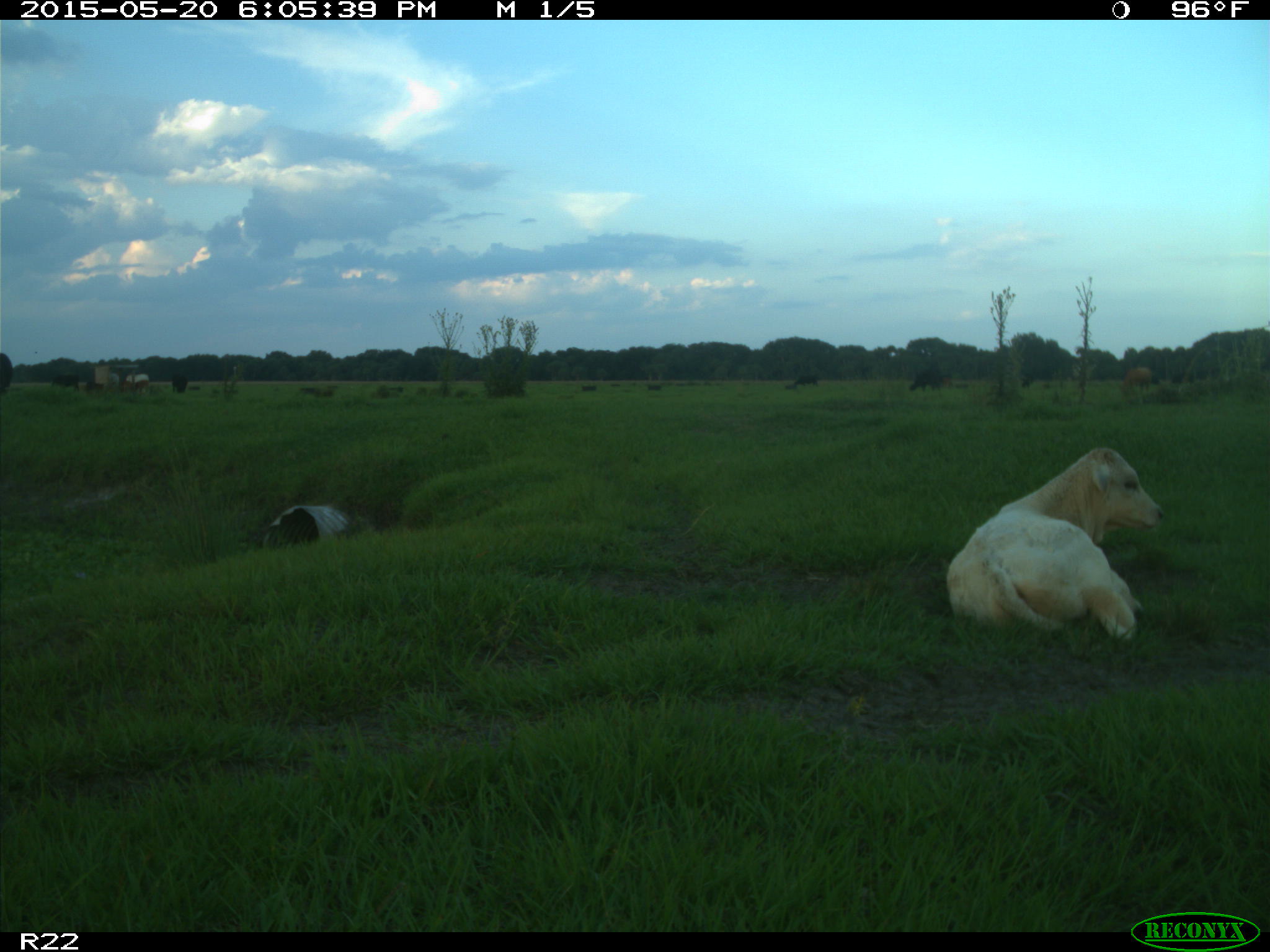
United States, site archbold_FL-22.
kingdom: Animalia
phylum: Chordata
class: Mammalia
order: Artiodactyla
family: Bovidae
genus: Bos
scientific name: Bos taurus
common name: domestic cow